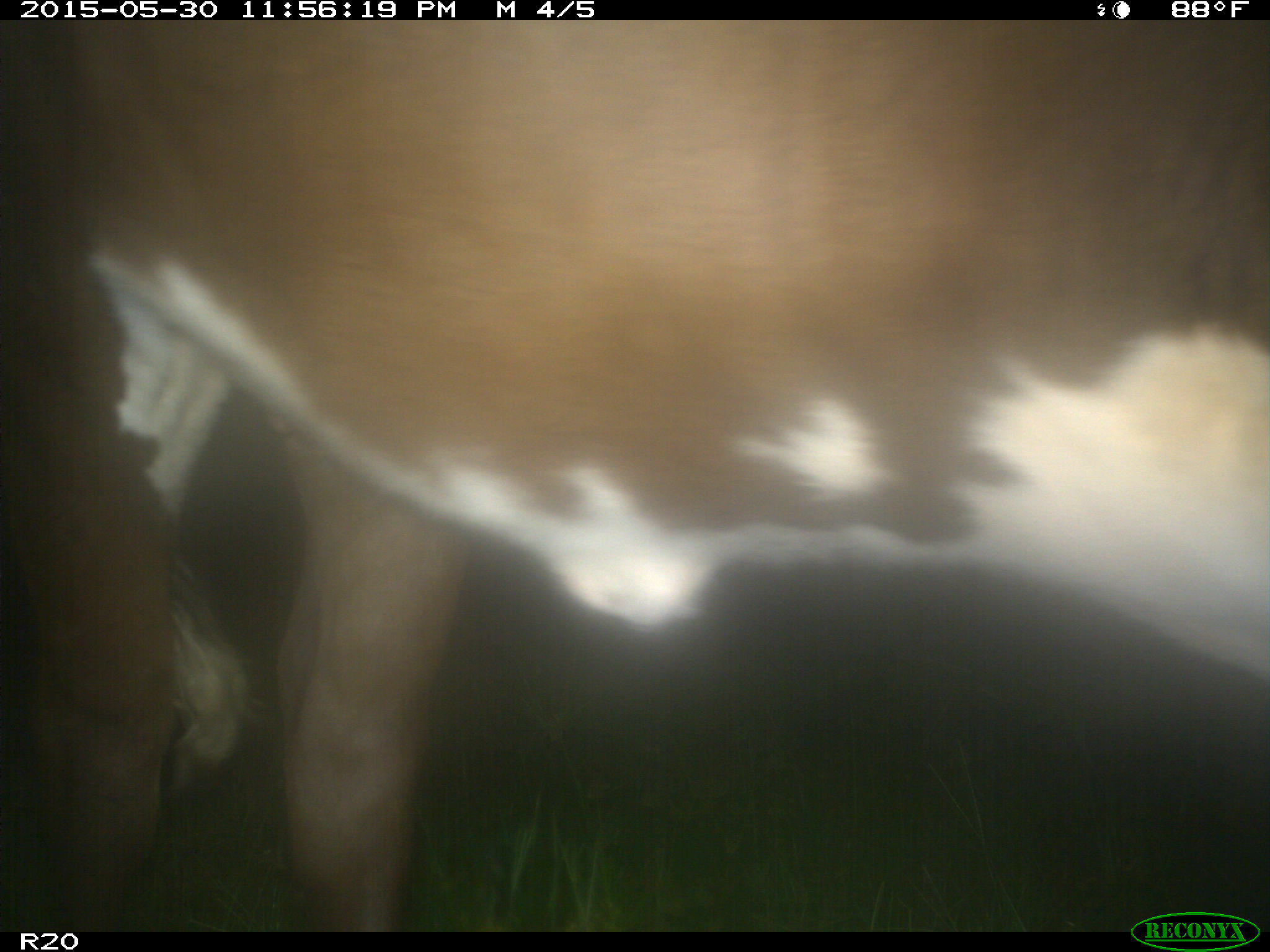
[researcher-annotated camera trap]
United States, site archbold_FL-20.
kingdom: Animalia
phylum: Chordata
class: Mammalia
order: Artiodactyla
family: Bovidae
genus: Bos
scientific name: Bos taurus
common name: domestic cow